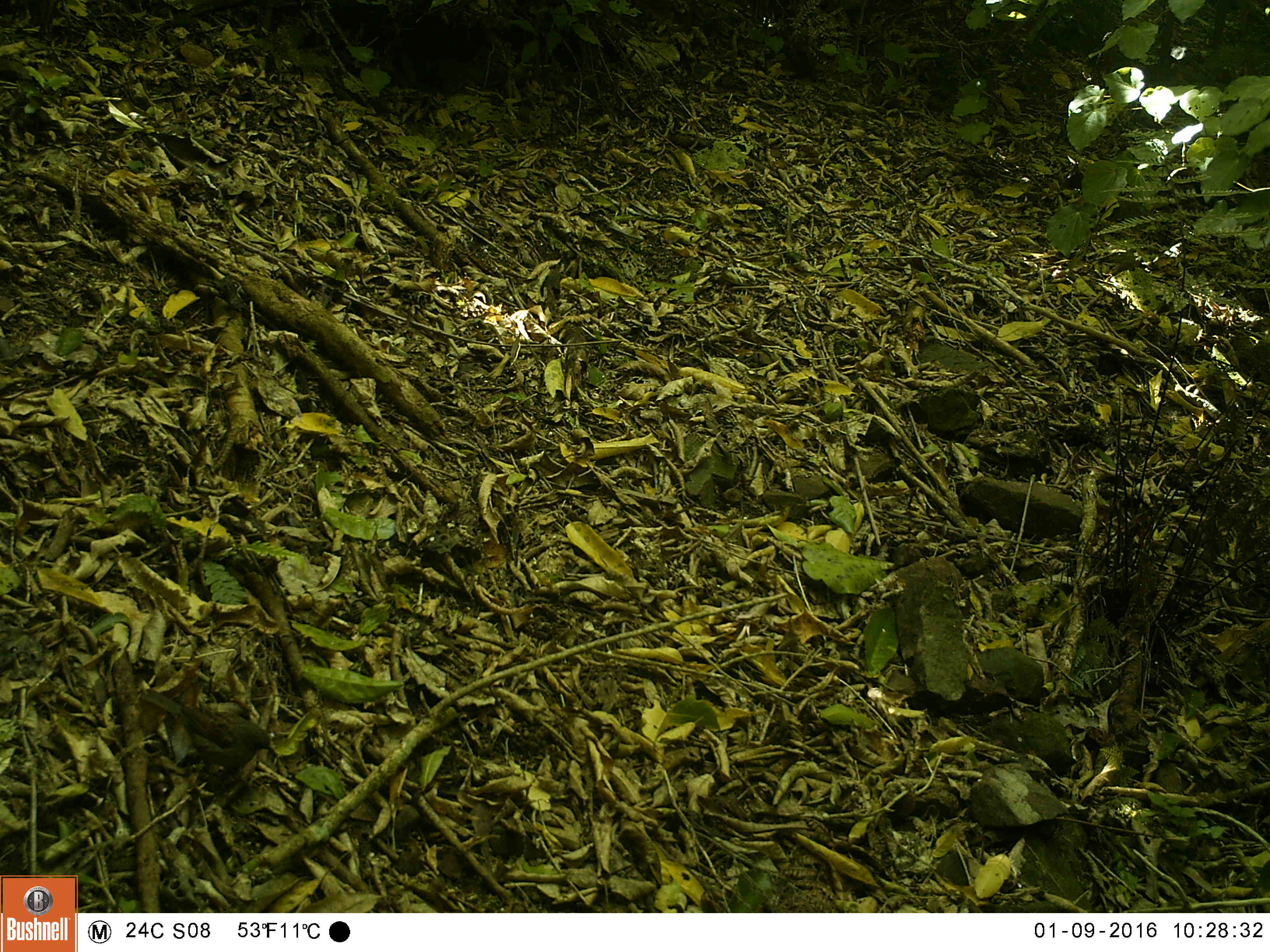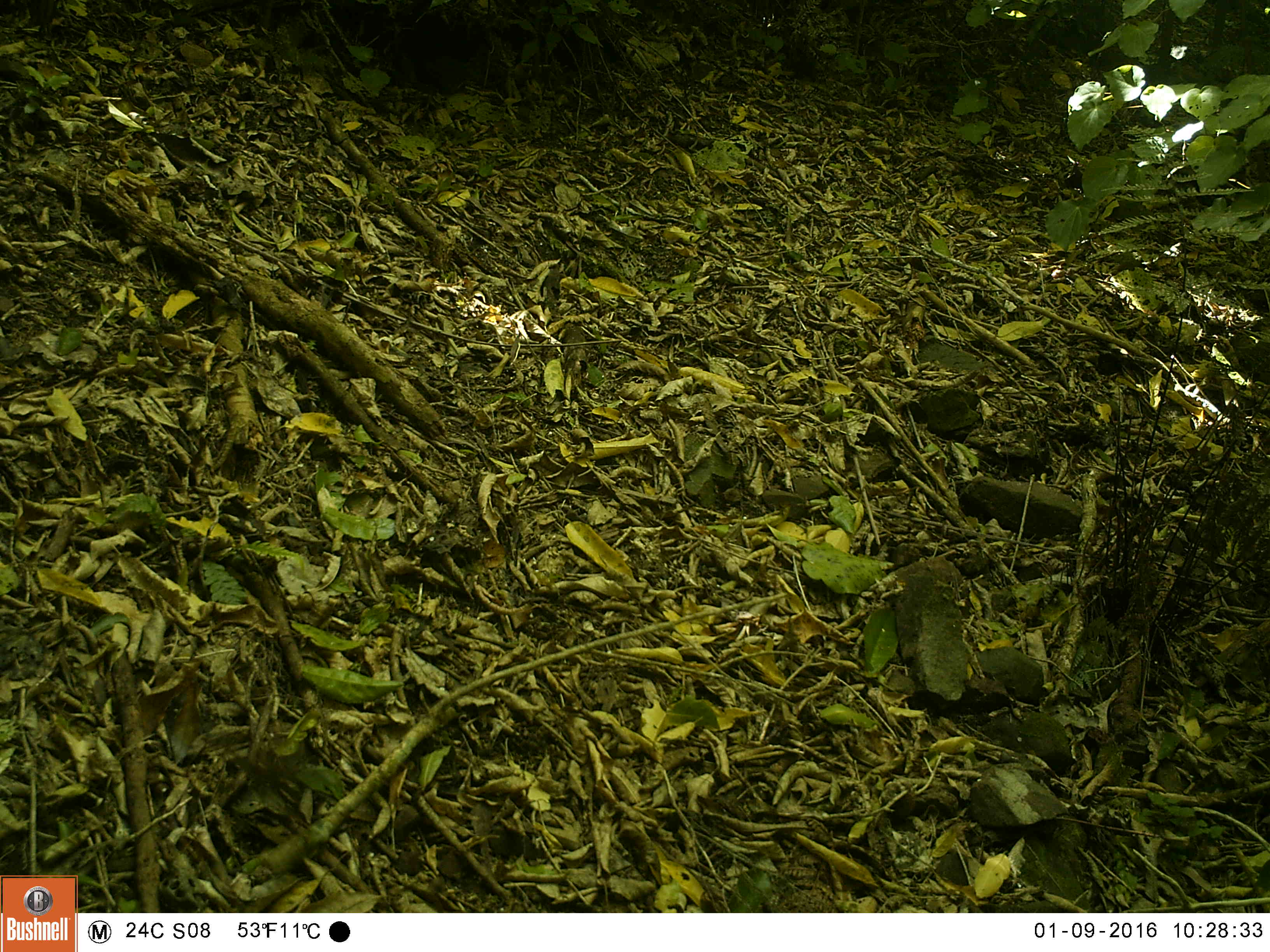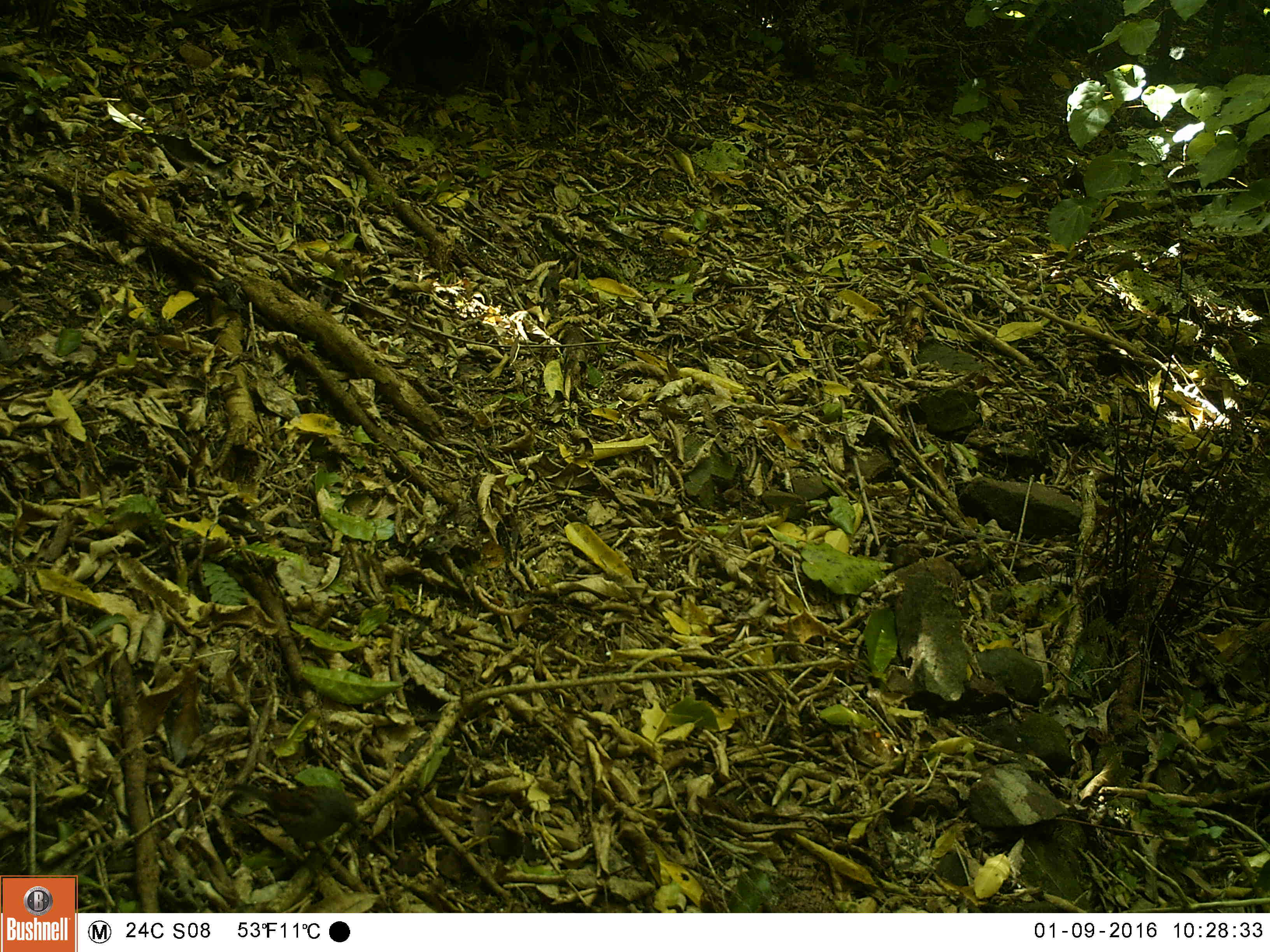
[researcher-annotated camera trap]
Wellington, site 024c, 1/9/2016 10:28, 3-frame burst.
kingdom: Animalia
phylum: Chordata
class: Aves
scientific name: Aves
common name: bird